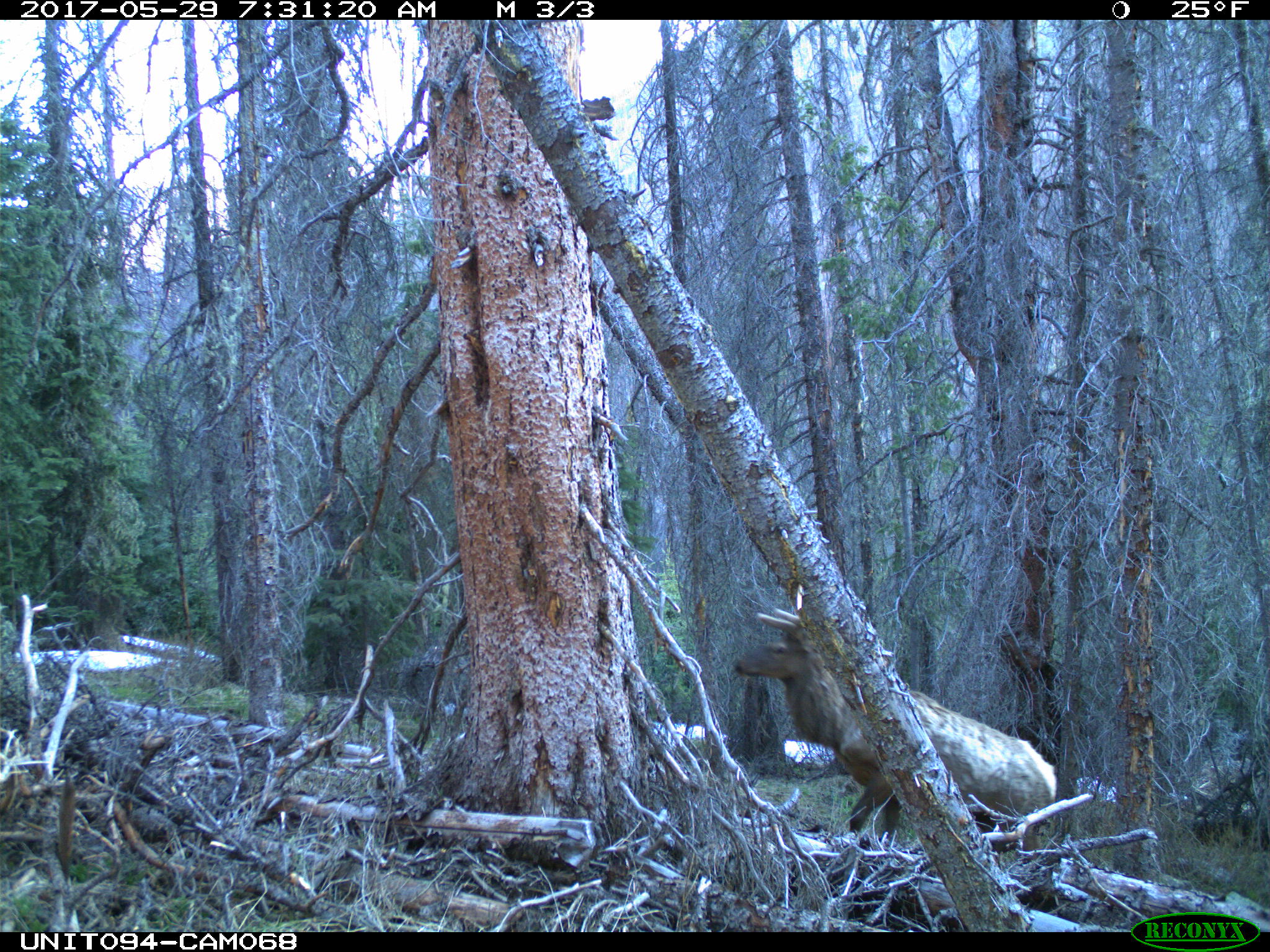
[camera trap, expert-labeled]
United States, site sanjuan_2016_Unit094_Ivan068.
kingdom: Animalia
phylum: Chordata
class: Mammalia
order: Artiodactyla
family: Cervidae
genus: Cervus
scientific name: Cervus elaphus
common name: red deer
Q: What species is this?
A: Cervus elaphus (red deer).